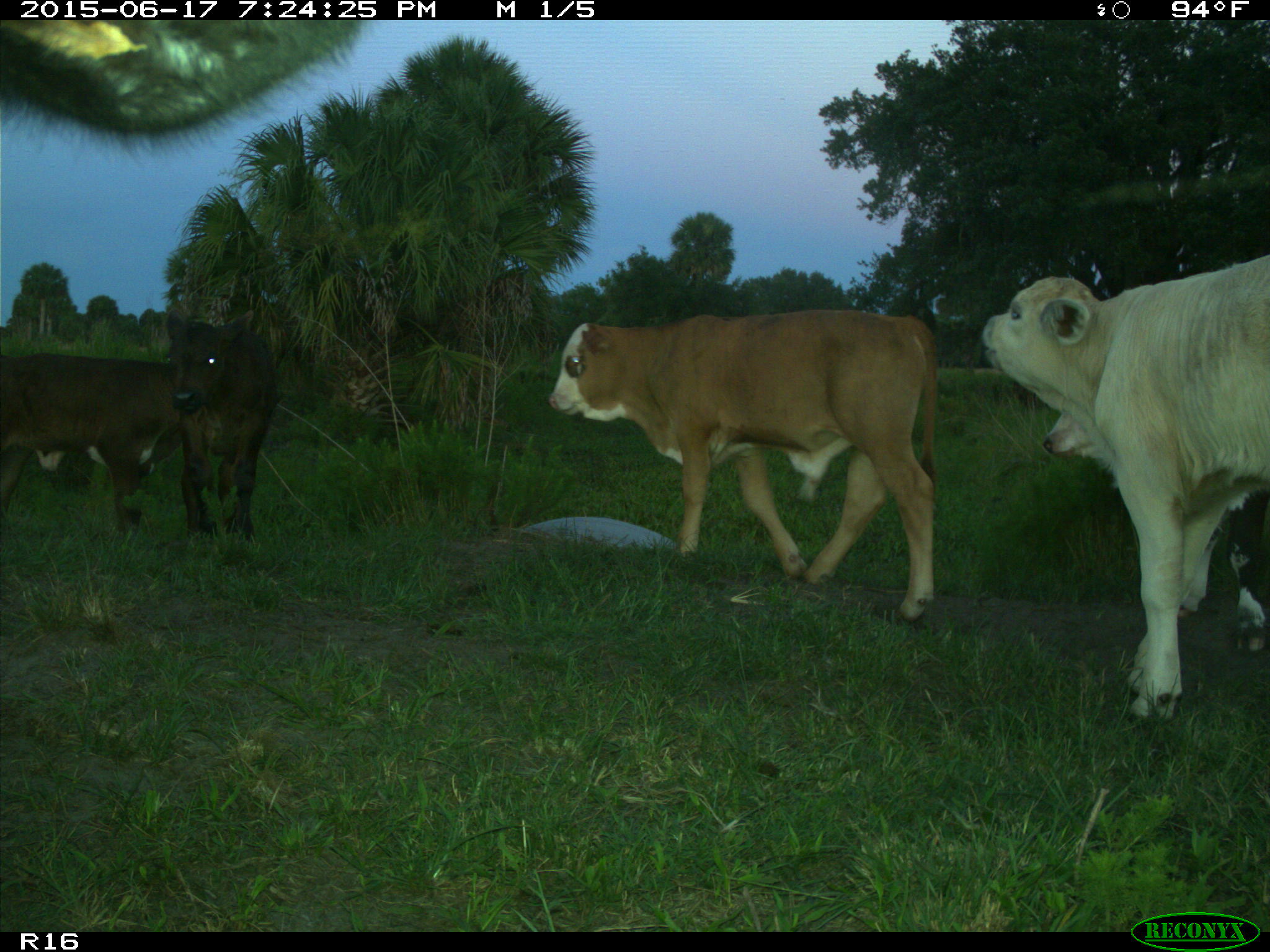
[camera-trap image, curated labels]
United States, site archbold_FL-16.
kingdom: Animalia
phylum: Chordata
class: Mammalia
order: Artiodactyla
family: Bovidae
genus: Bos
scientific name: Bos taurus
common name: domestic cow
Bos taurus (domestic cow).